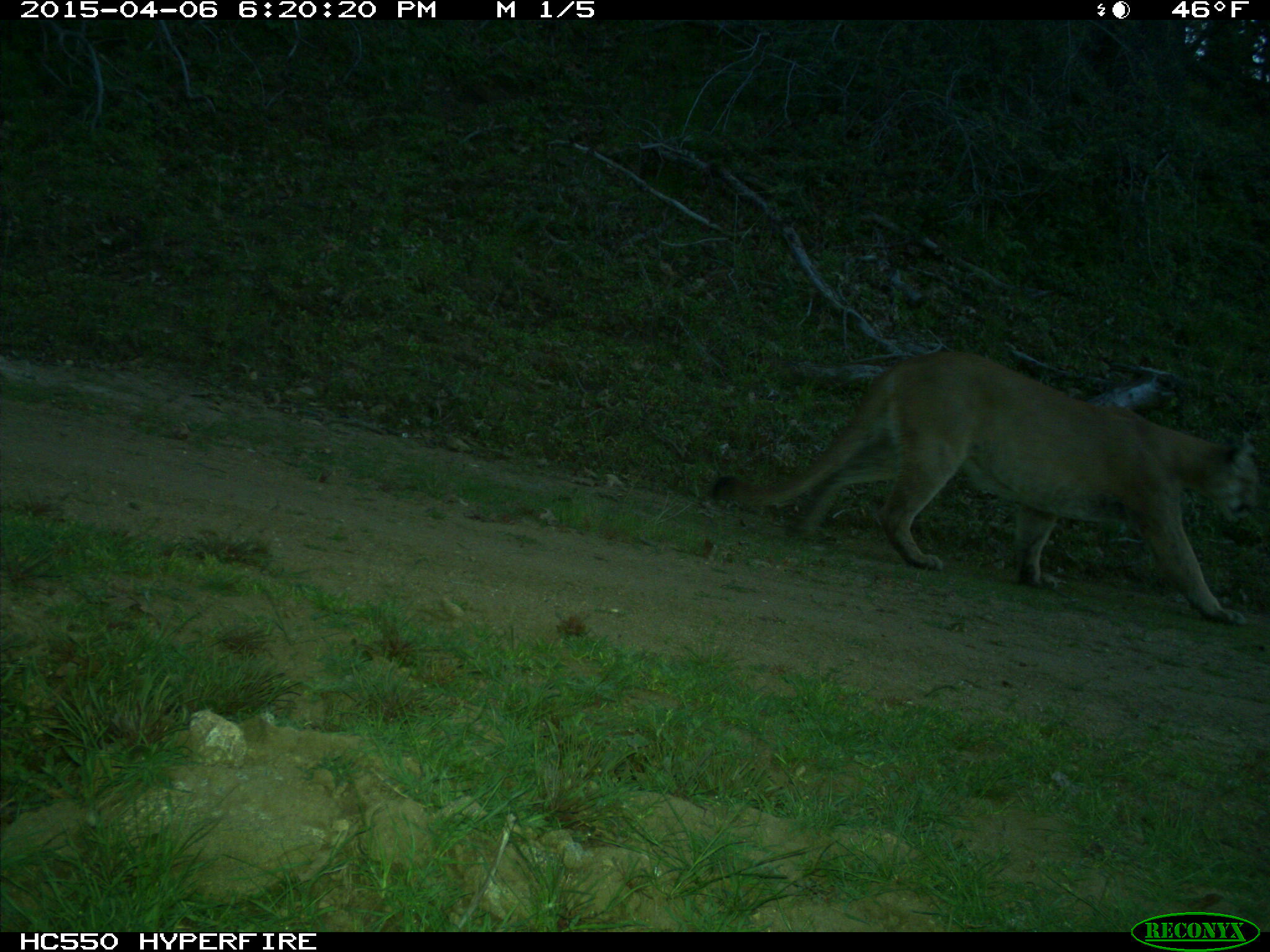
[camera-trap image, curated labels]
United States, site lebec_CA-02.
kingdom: Animalia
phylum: Chordata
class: Mammalia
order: Carnivora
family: Felidae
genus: Puma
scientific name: Puma concolor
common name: mountain lion